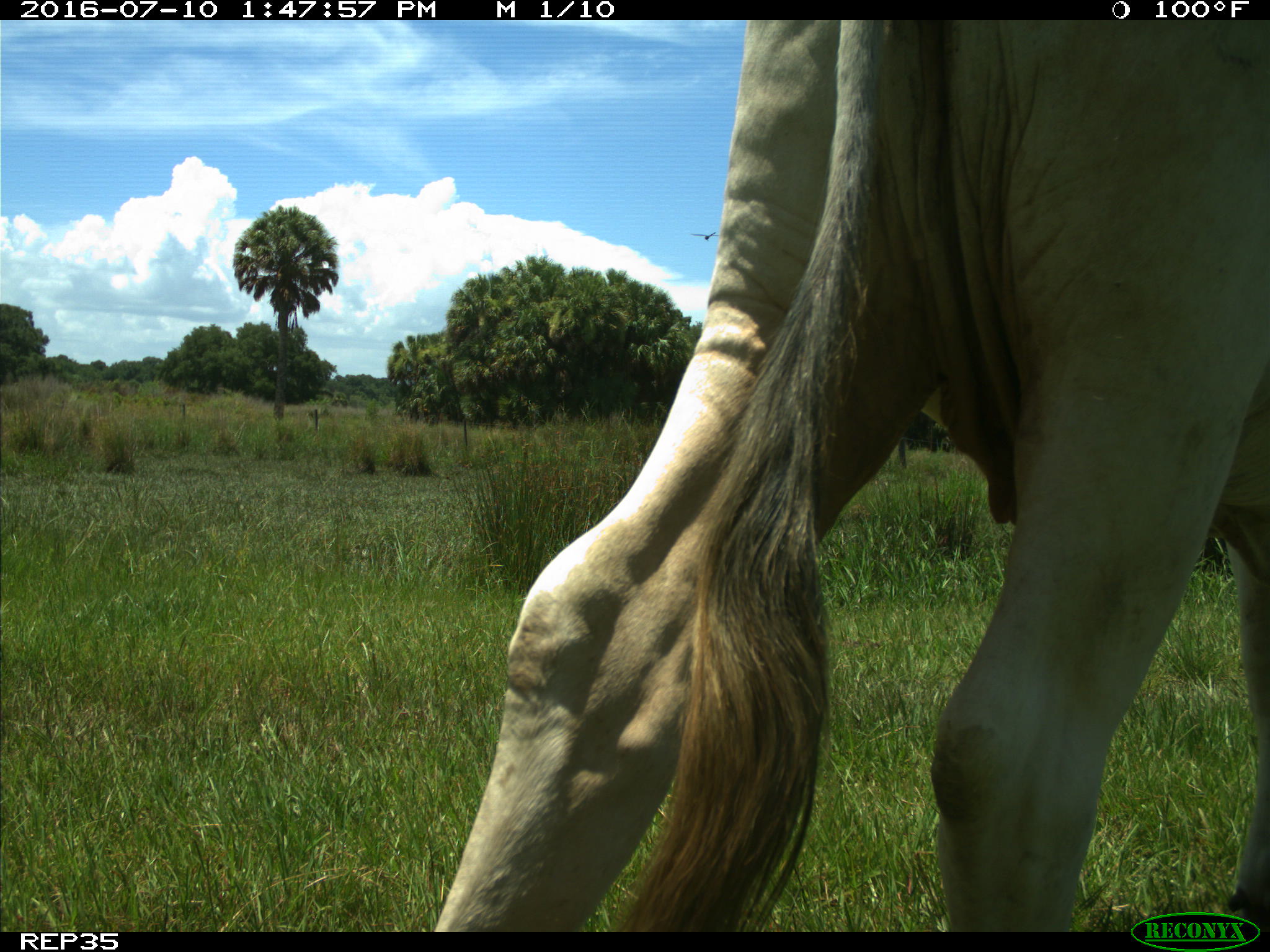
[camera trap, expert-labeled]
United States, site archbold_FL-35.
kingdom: Animalia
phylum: Chordata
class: Mammalia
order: Artiodactyla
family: Bovidae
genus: Bos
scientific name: Bos taurus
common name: domestic cow